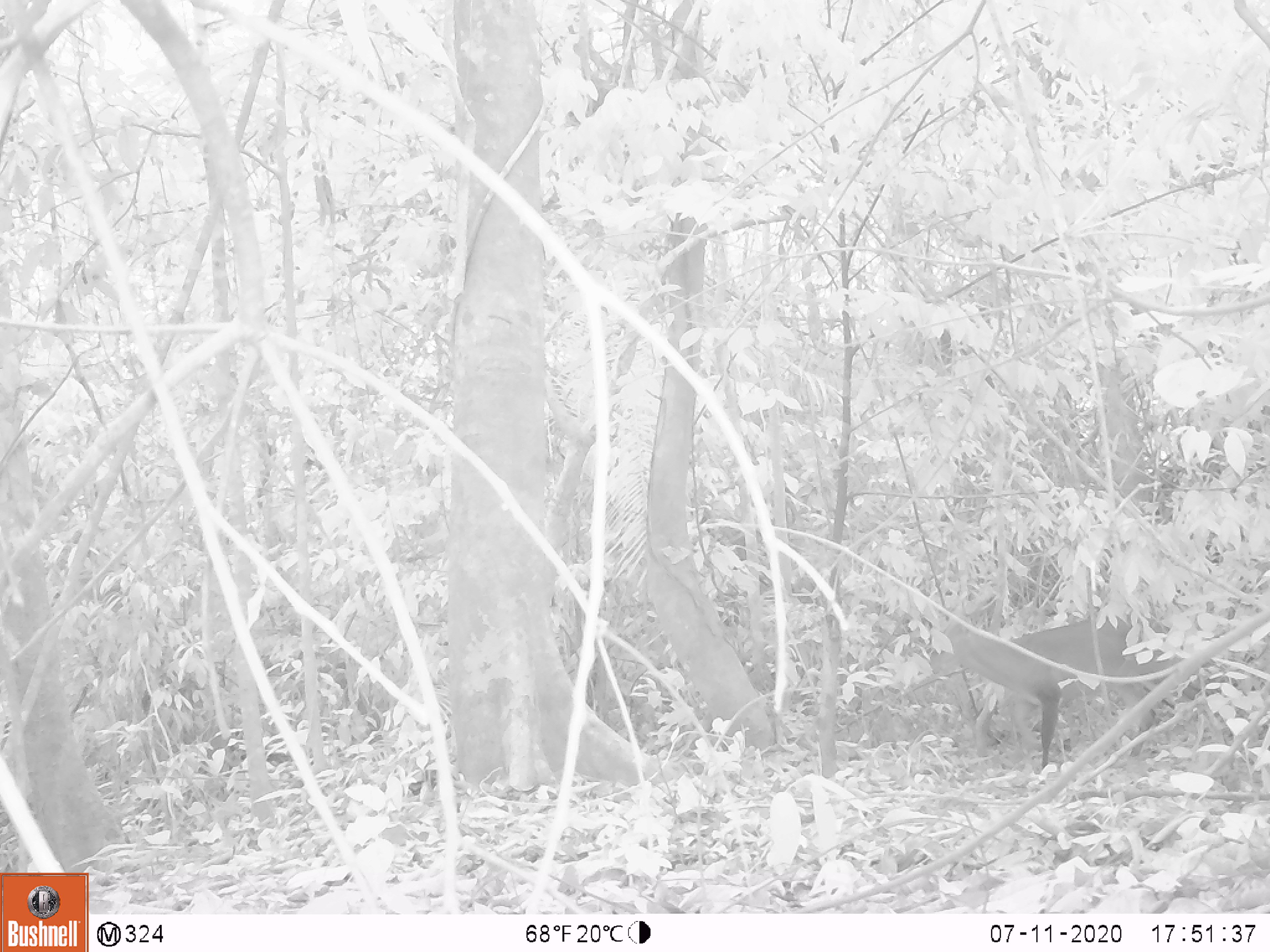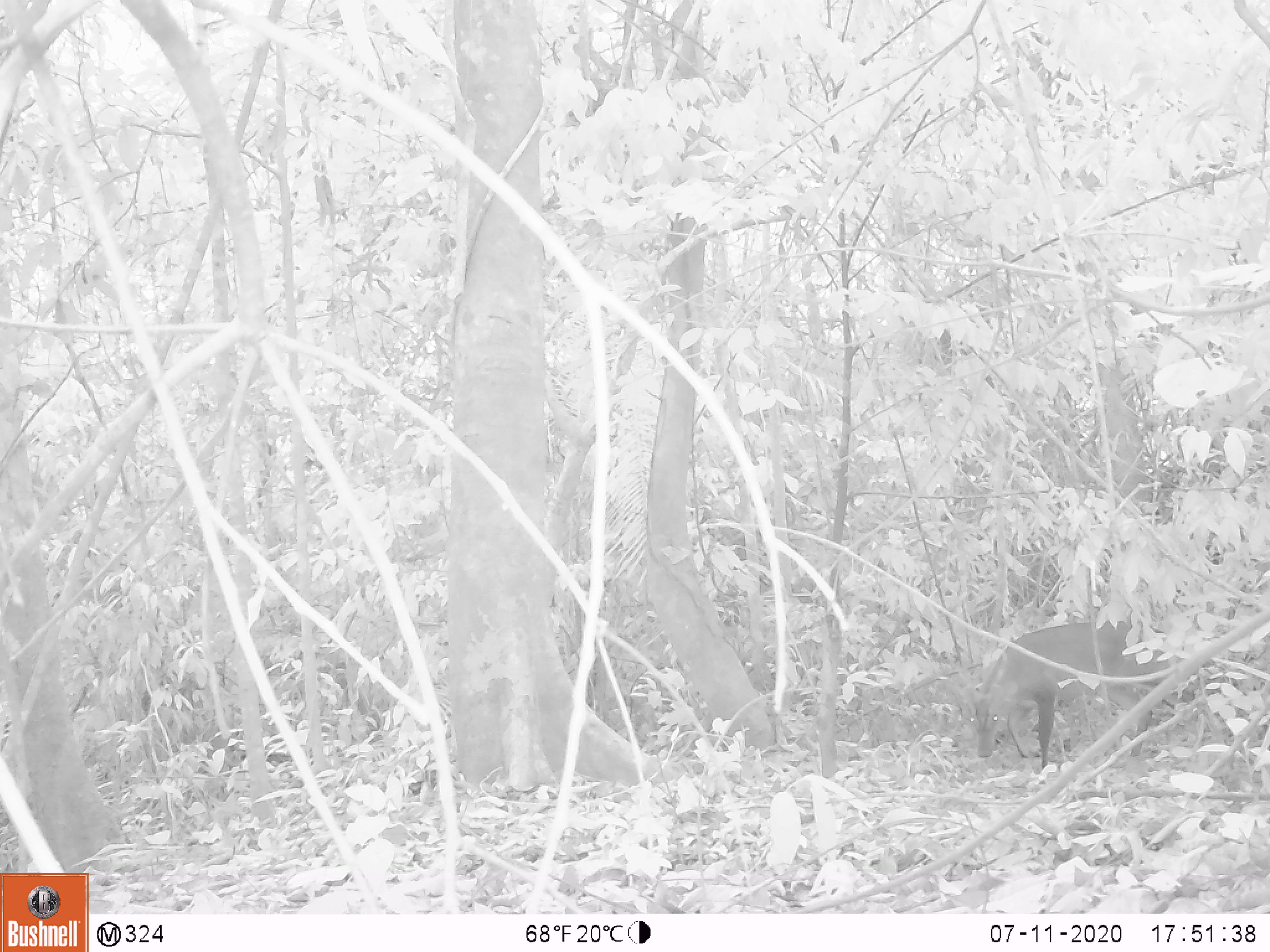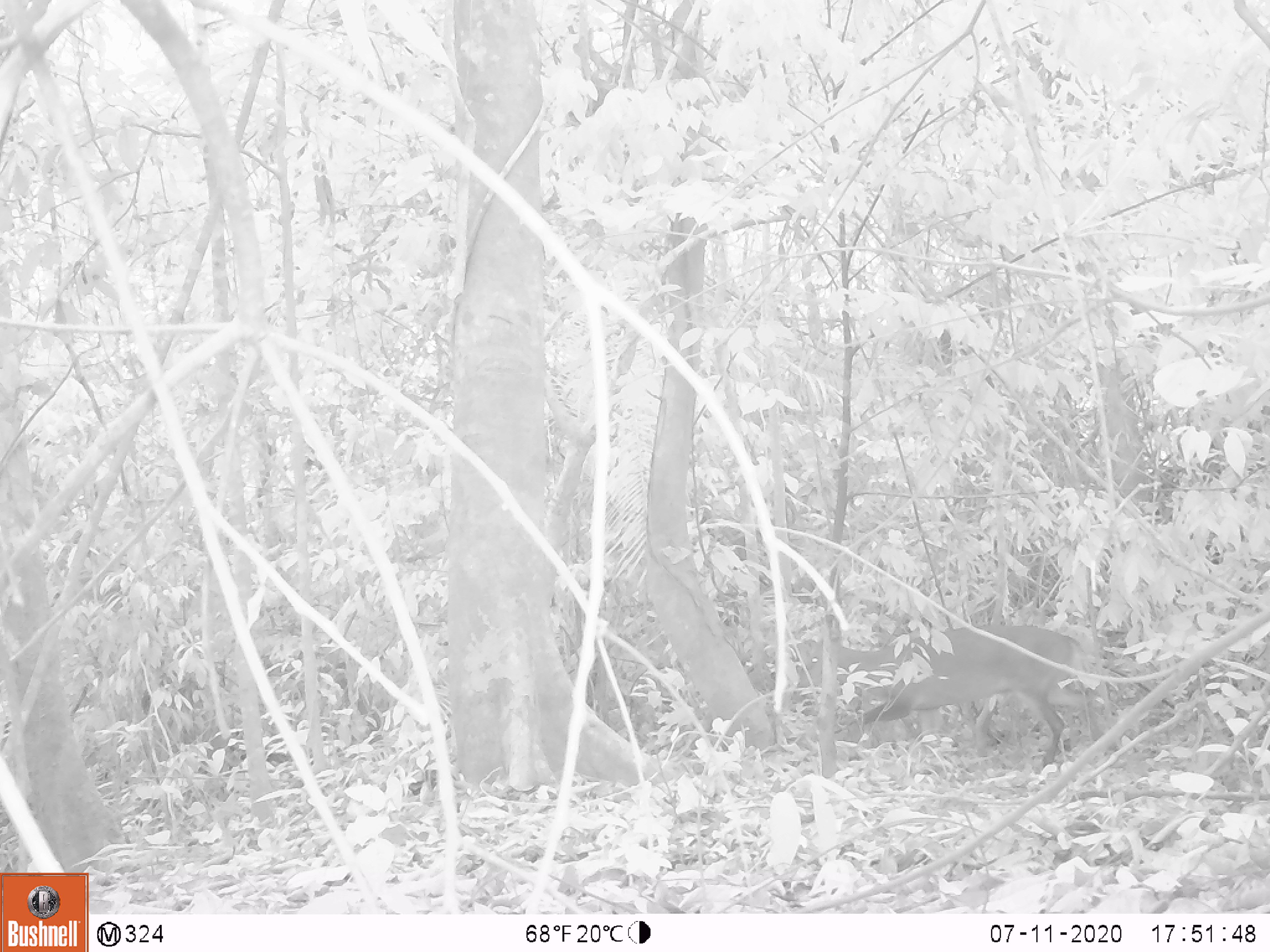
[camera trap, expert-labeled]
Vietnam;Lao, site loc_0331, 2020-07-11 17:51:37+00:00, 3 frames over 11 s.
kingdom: Animalia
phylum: Chordata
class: Mammalia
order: Artiodactyla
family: Cervidae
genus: Muntiacus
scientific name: Muntiacus vuquangensis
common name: large-antlered muntjac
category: large antlered muntjac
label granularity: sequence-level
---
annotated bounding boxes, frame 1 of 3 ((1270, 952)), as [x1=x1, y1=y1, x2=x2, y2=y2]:
large antlered muntjac: [x1=928, y1=614, x2=1225, y2=768]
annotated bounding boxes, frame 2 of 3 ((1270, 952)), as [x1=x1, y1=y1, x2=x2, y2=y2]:
large antlered muntjac: [x1=957, y1=620, x2=1213, y2=768]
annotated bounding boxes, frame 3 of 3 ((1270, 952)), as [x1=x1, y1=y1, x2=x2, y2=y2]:
large antlered muntjac: [x1=795, y1=624, x2=1102, y2=770]